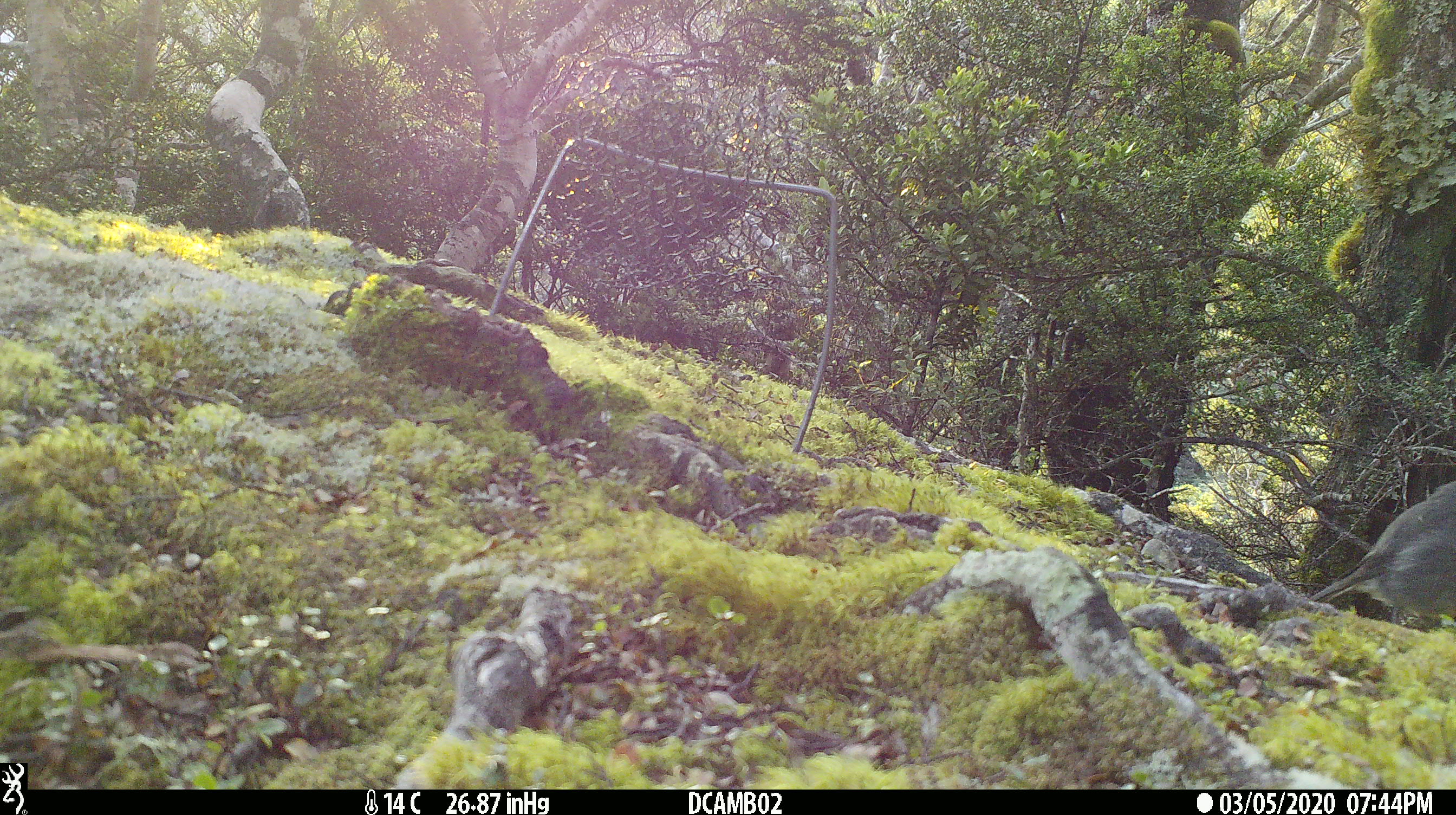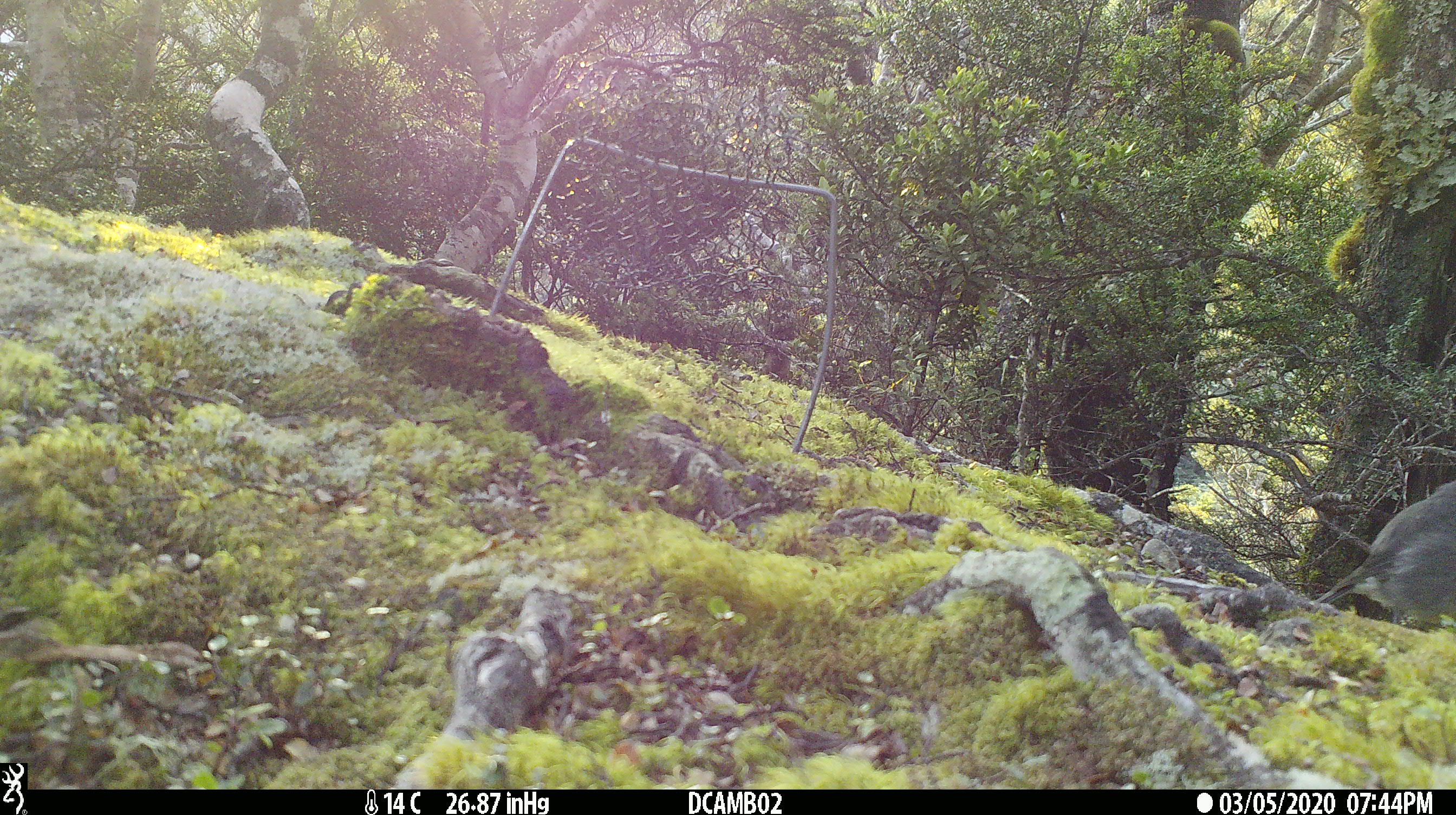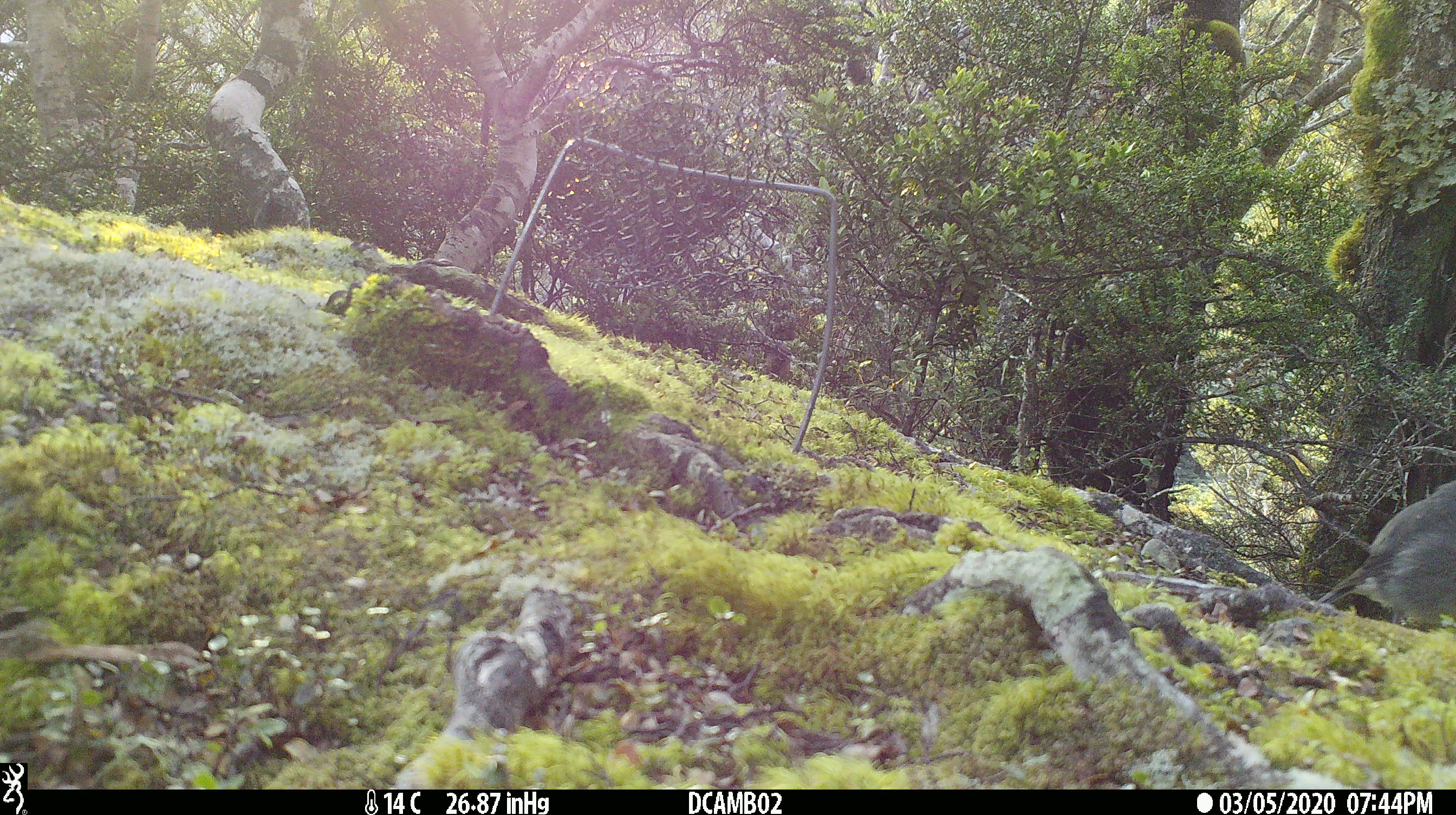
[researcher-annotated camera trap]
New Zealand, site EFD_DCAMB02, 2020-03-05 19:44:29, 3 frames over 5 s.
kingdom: Animalia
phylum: Chordata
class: Aves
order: Passeriformes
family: Petroicidae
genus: Petroica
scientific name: Petroica australis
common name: new zealand robin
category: robin